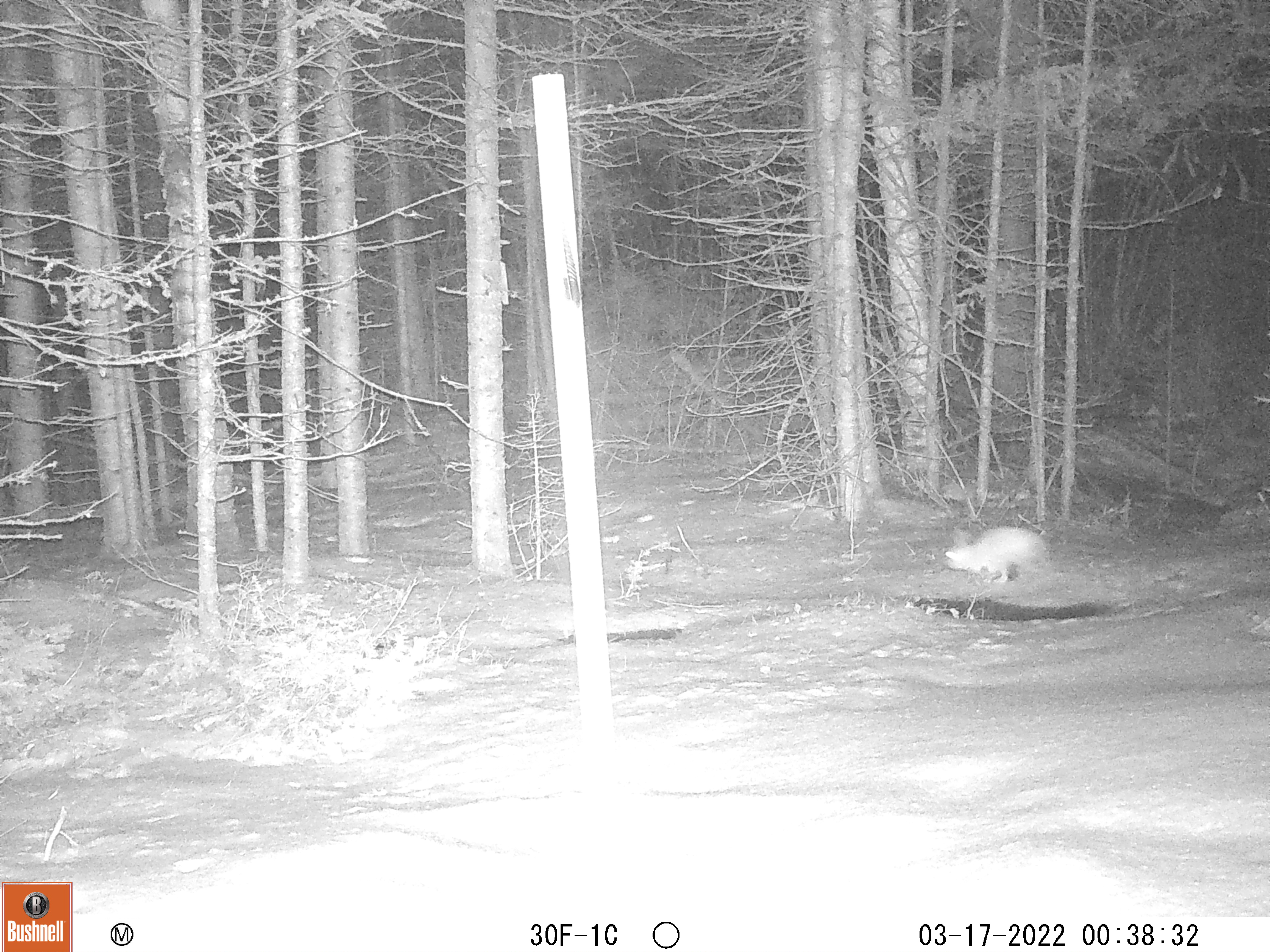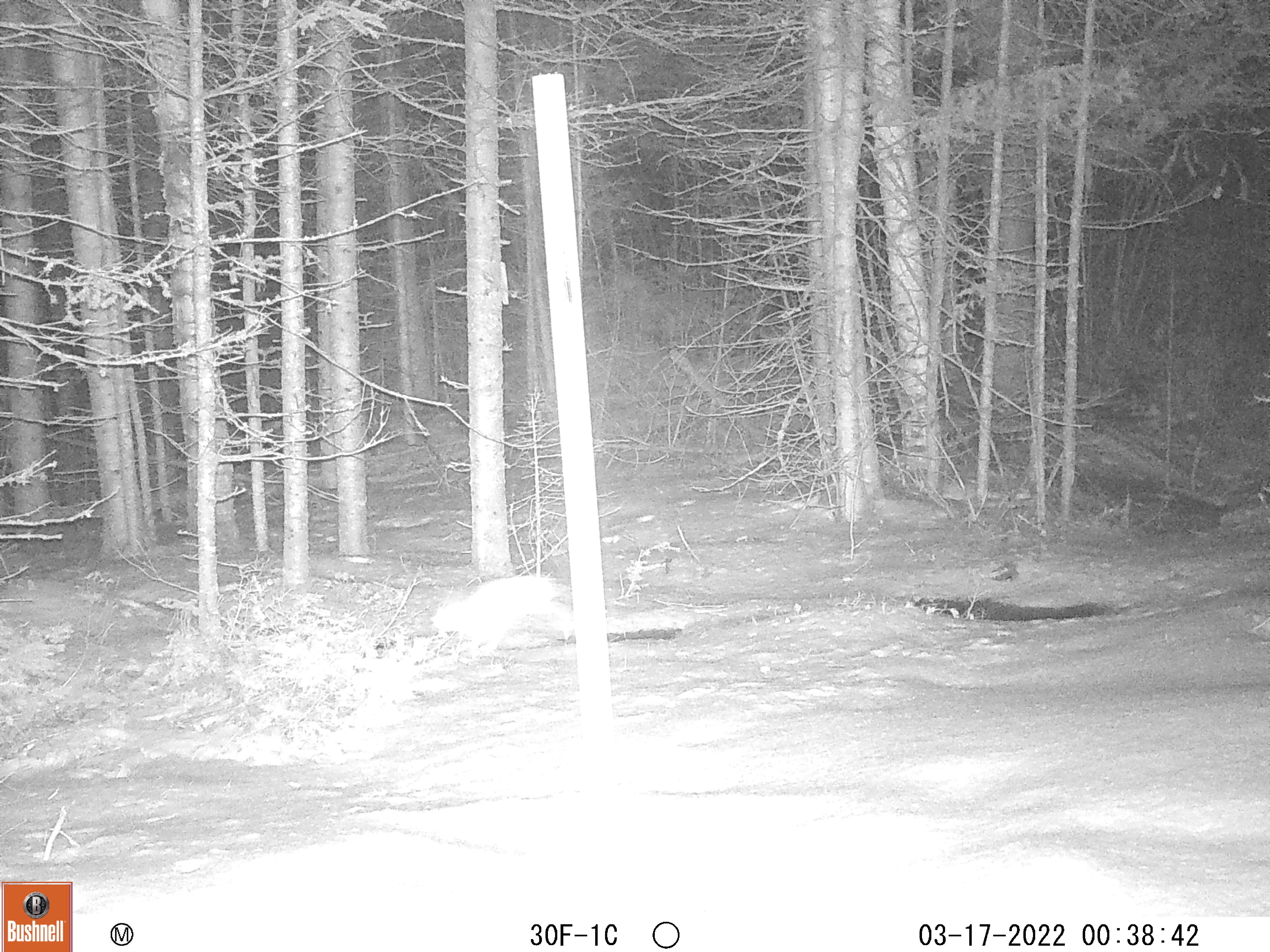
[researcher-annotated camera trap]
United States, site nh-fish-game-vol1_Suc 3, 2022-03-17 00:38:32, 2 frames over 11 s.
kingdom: Animalia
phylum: Chordata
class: Mammalia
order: Lagomorpha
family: Leporidae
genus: Lepus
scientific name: Lepus americanus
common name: snowshoe hare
Snowshoe hare (Lepus americanus).